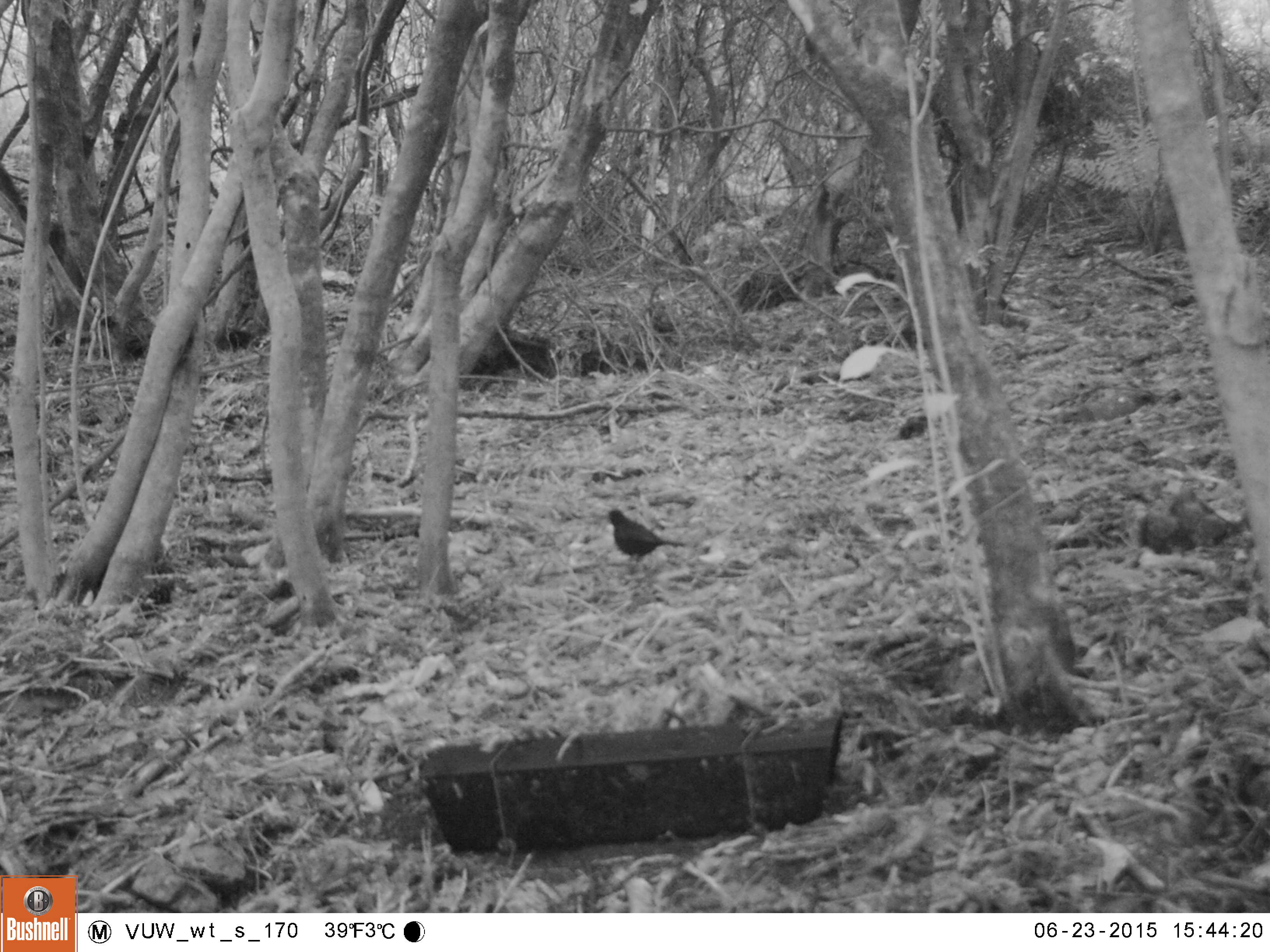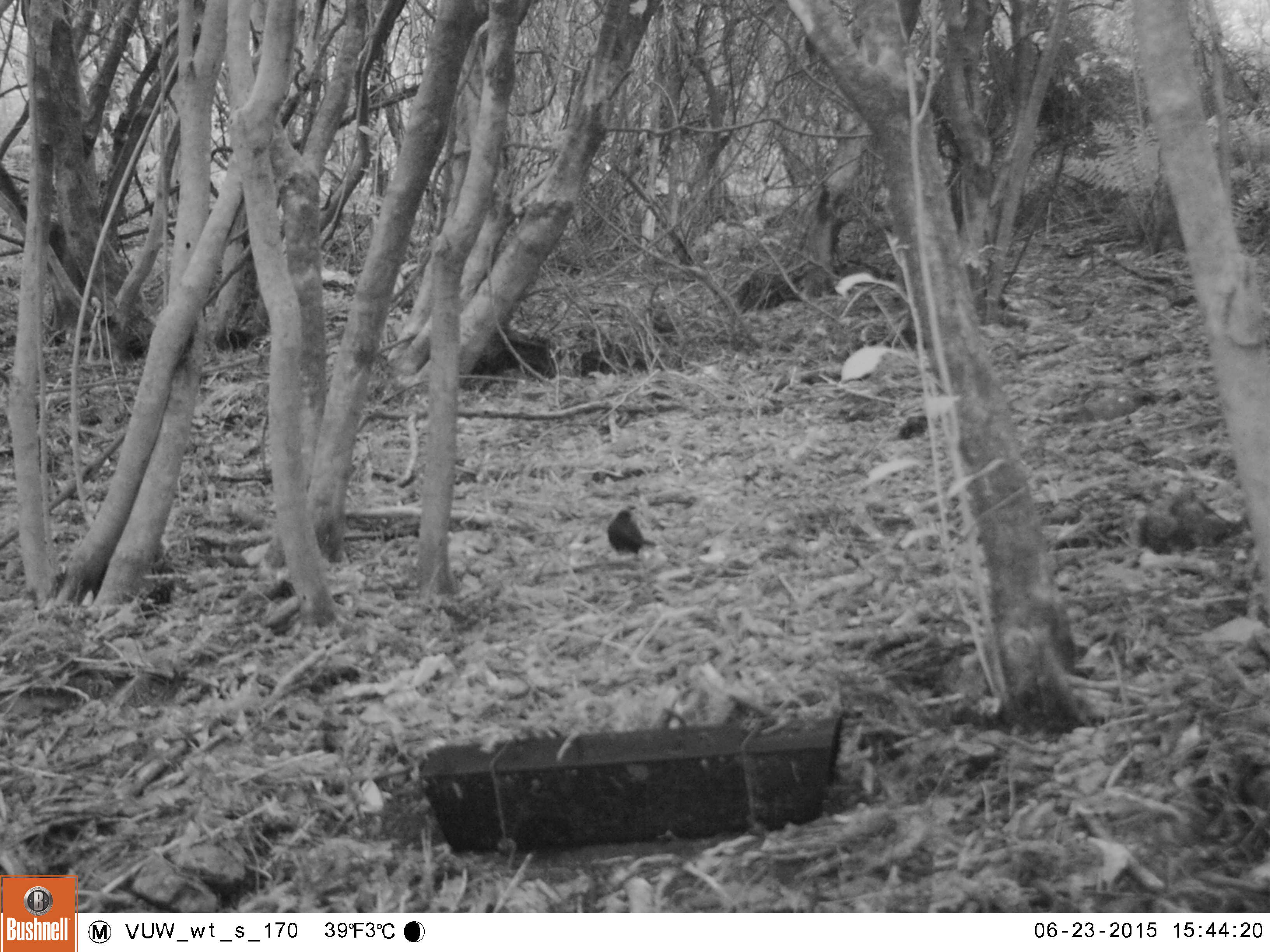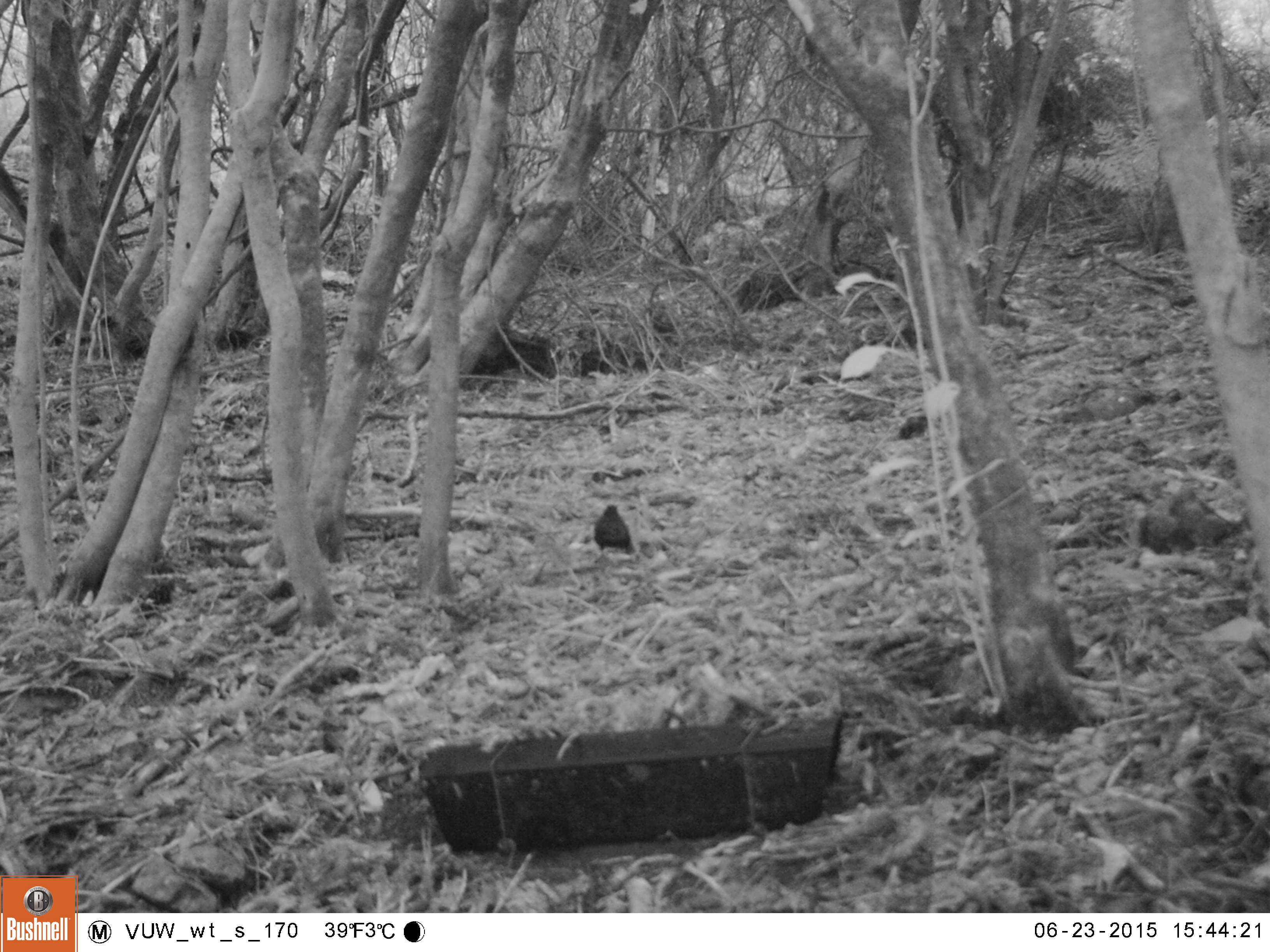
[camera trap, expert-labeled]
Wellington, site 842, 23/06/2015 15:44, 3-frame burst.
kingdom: Animalia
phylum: Chordata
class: Aves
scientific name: Aves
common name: bird